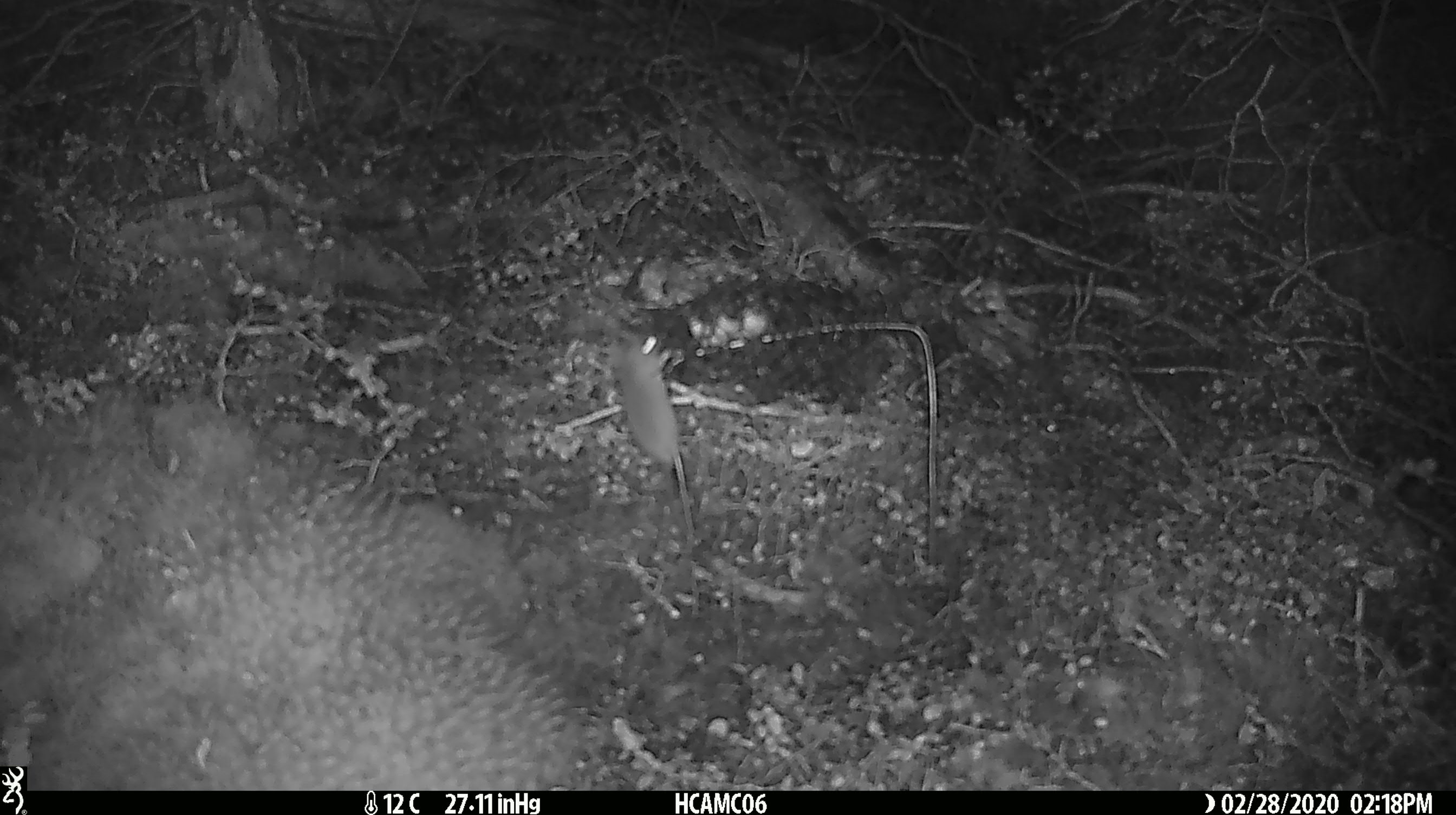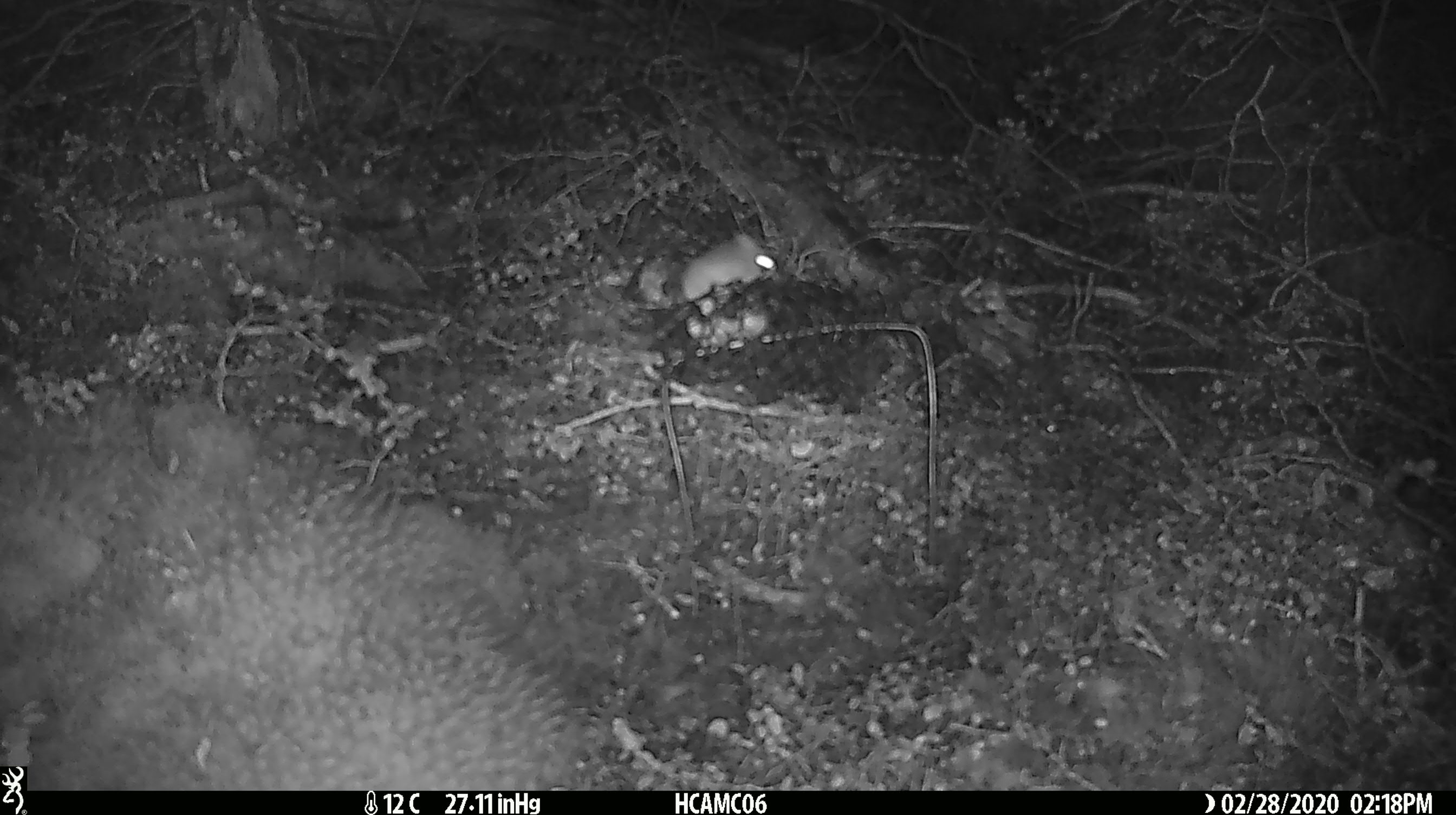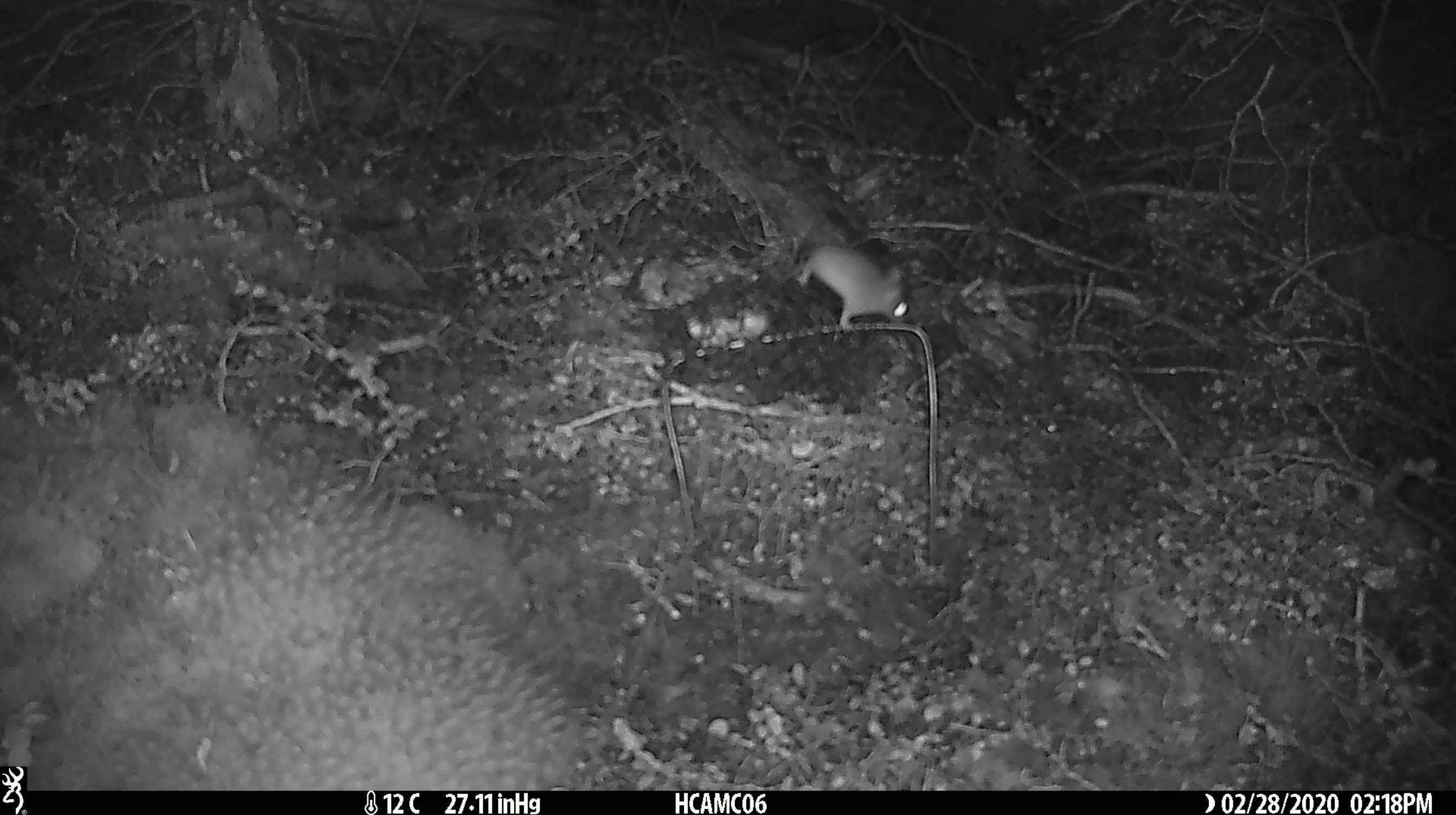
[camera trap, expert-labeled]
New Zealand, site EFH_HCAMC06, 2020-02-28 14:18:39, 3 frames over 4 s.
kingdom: Animalia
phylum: Chordata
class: Mammalia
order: Rodentia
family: Muridae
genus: Mus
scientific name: Mus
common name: mouse